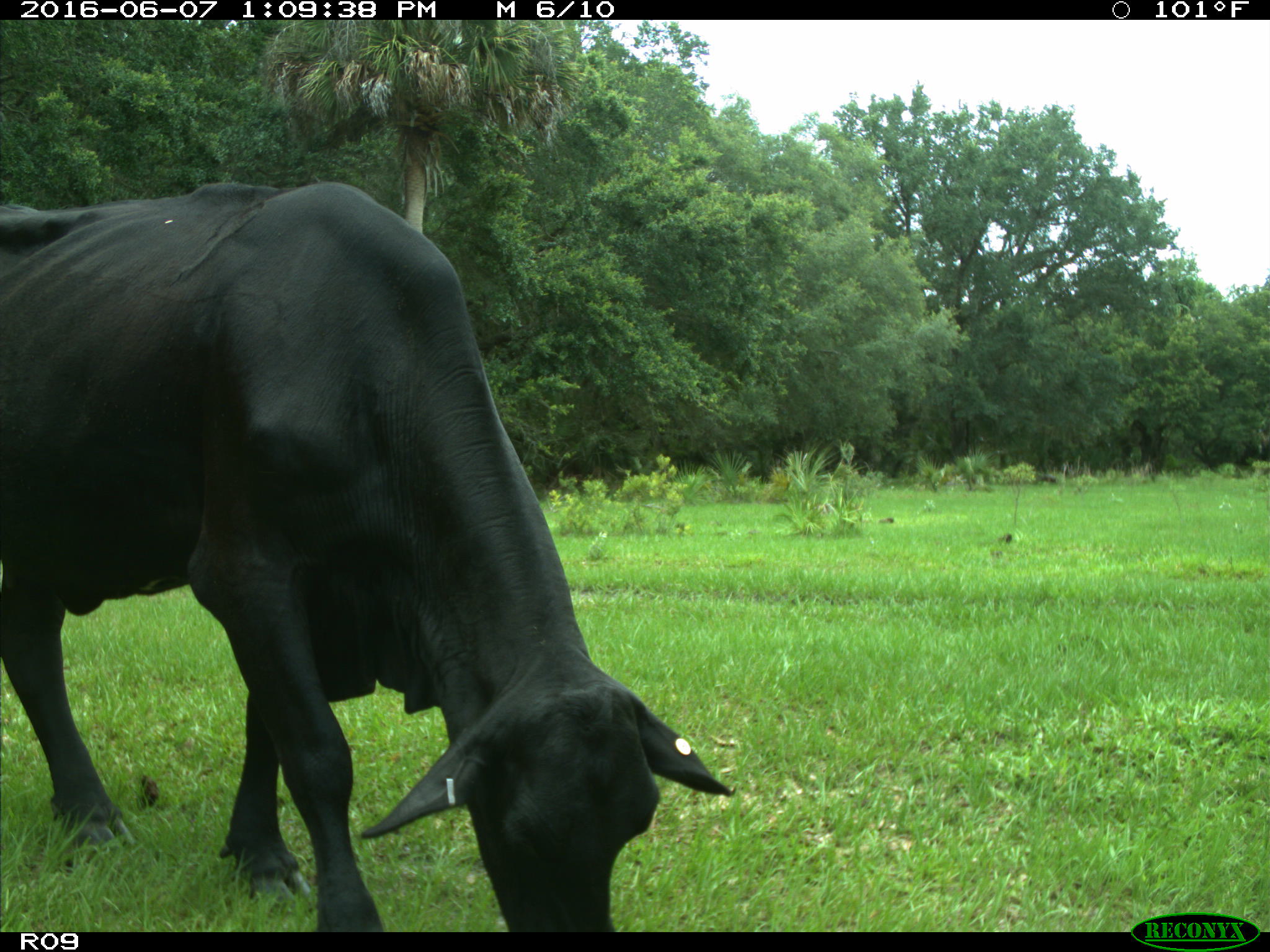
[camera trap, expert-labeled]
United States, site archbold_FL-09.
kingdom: Animalia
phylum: Chordata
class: Mammalia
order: Artiodactyla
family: Bovidae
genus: Bos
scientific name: Bos taurus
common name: domestic cow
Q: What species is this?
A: Bos taurus (domestic cow).